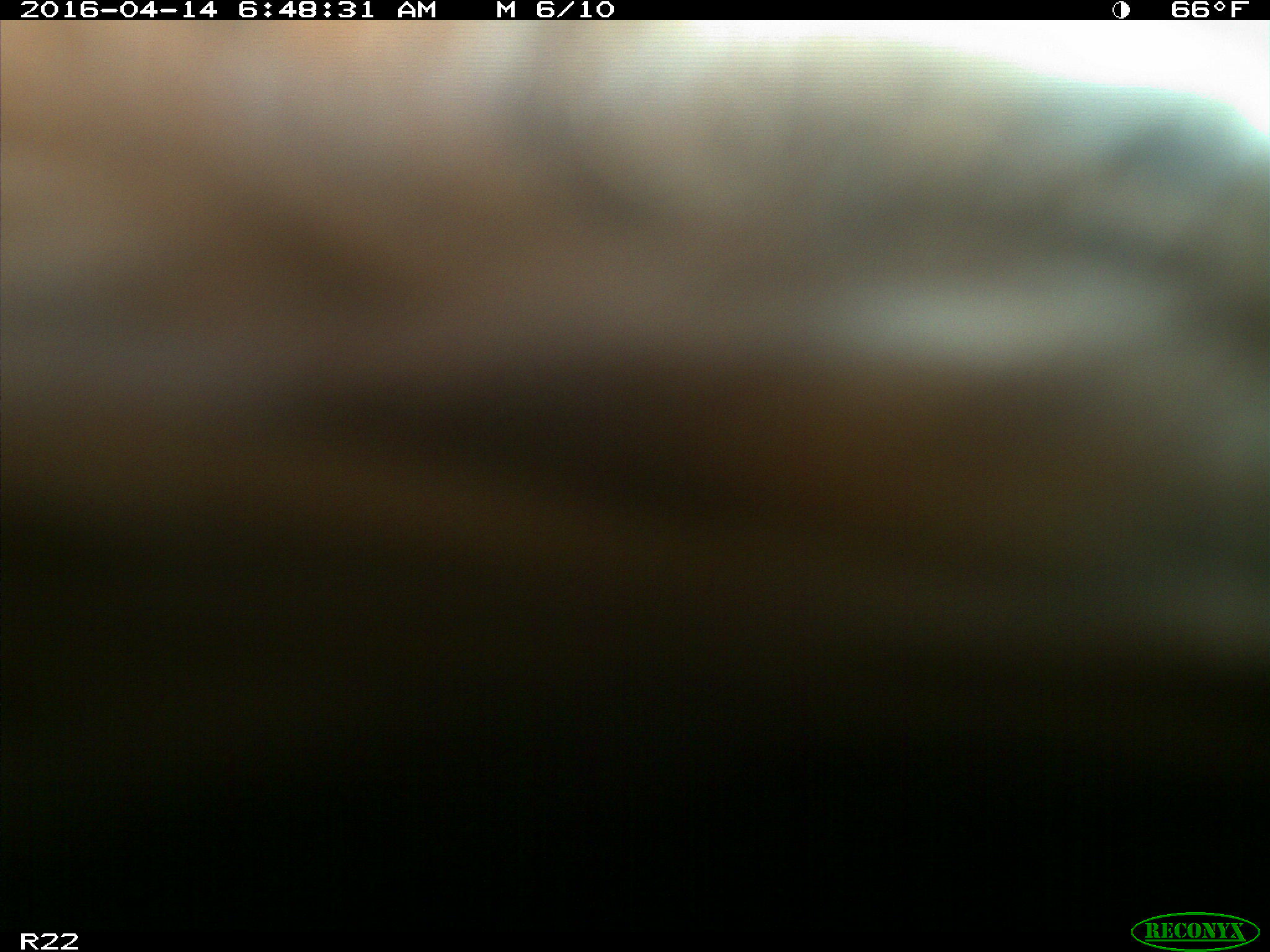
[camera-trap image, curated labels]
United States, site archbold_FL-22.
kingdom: Animalia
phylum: Chordata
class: Mammalia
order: Artiodactyla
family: Bovidae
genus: Bos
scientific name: Bos taurus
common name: domestic cow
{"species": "Bos taurus (domestic cow)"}